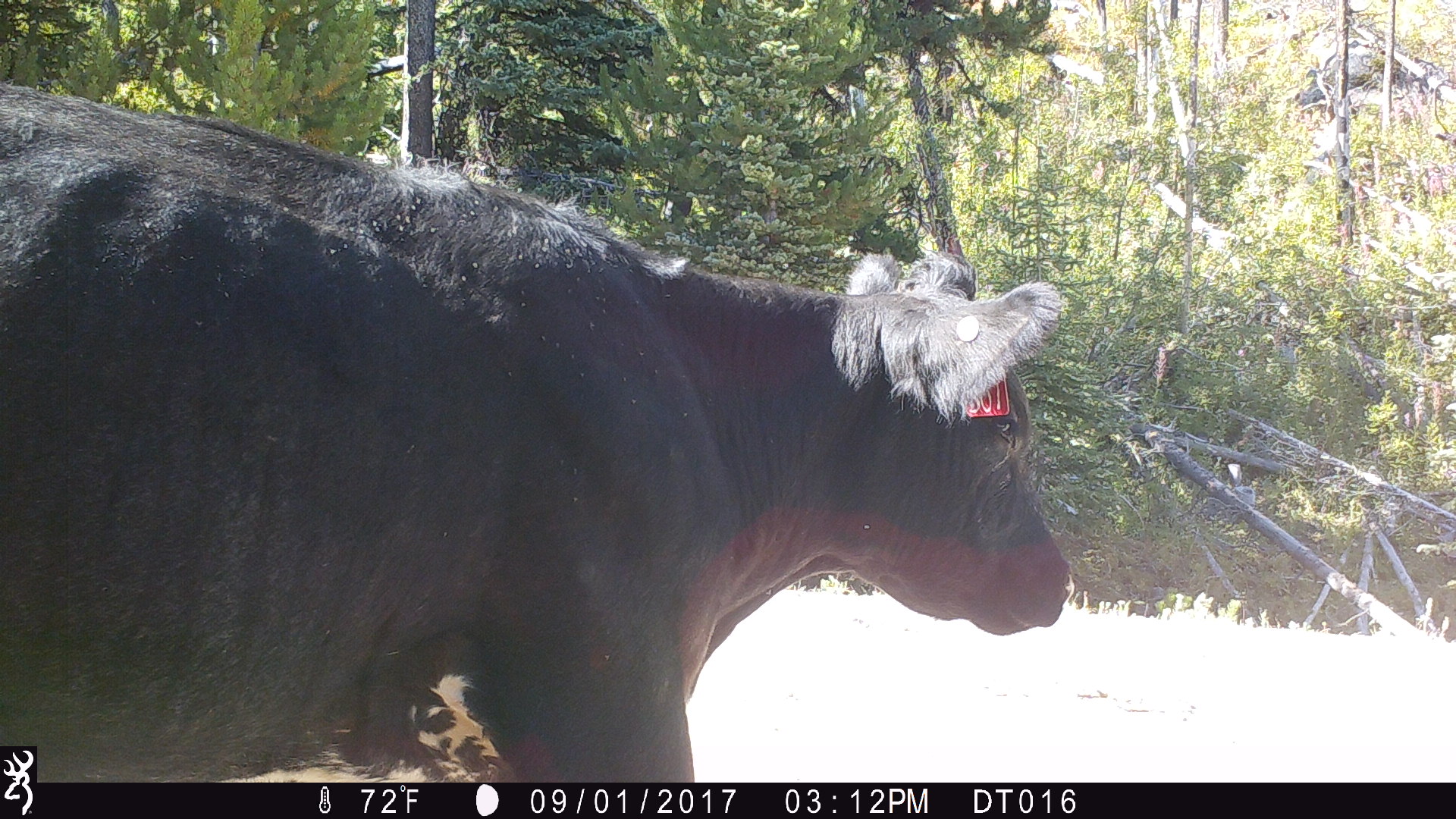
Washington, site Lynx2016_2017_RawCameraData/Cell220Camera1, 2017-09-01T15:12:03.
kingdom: Animalia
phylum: Chordata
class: Mammalia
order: Artiodactyla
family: Bovidae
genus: Bos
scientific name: Bos taurus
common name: domestic cattle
Domestic cattle (Bos taurus). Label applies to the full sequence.